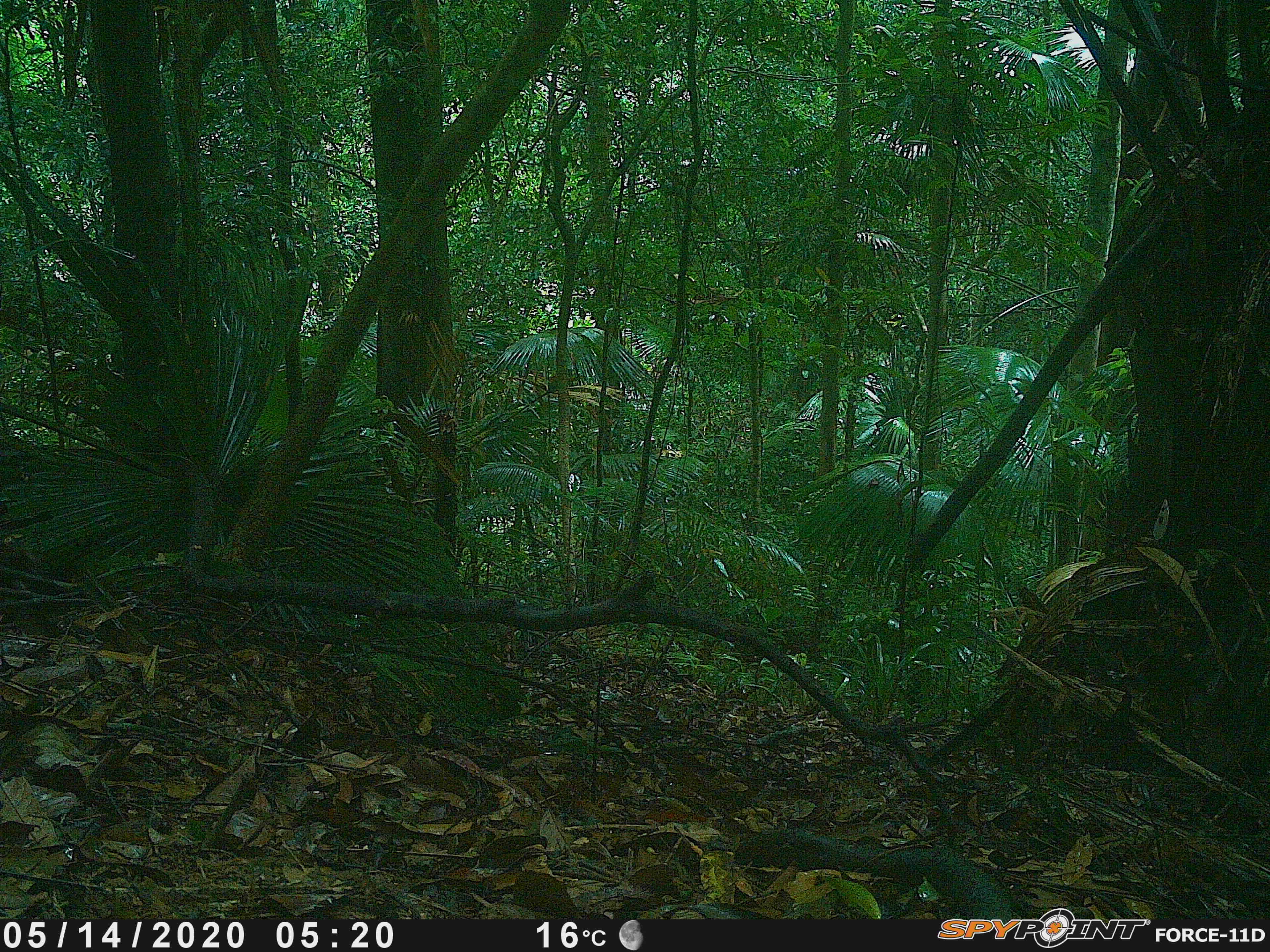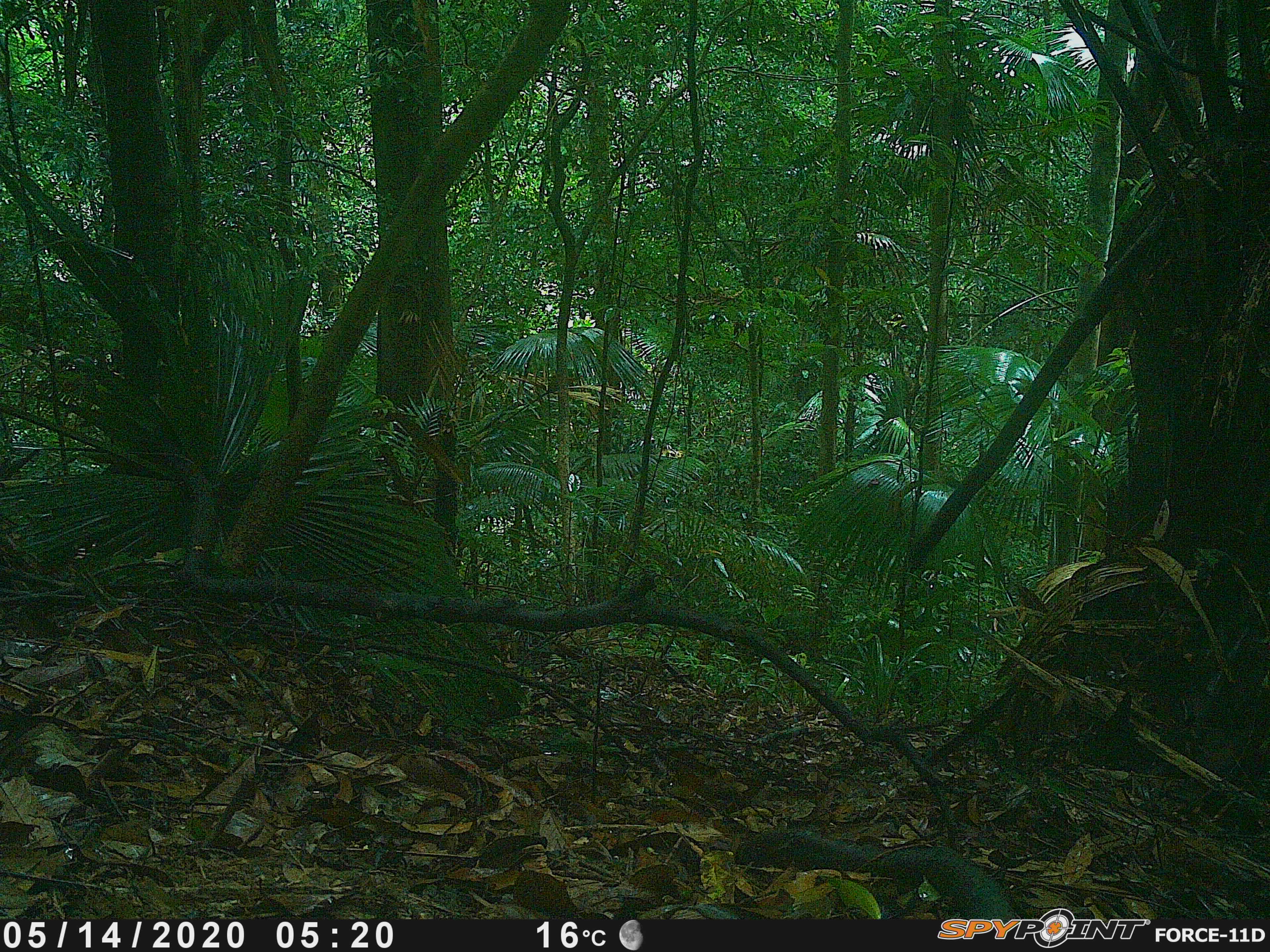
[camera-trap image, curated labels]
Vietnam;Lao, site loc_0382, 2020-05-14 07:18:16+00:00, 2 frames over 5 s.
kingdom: Animalia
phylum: Chordata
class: Mammalia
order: Primates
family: Cercopithecidae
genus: Macaca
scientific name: Macaca arctoides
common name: stump-tailed macaque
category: stump tailed macaque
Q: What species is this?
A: Stump tailed macaque (stump-tailed macaque) (Macaca arctoides).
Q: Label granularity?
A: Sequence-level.